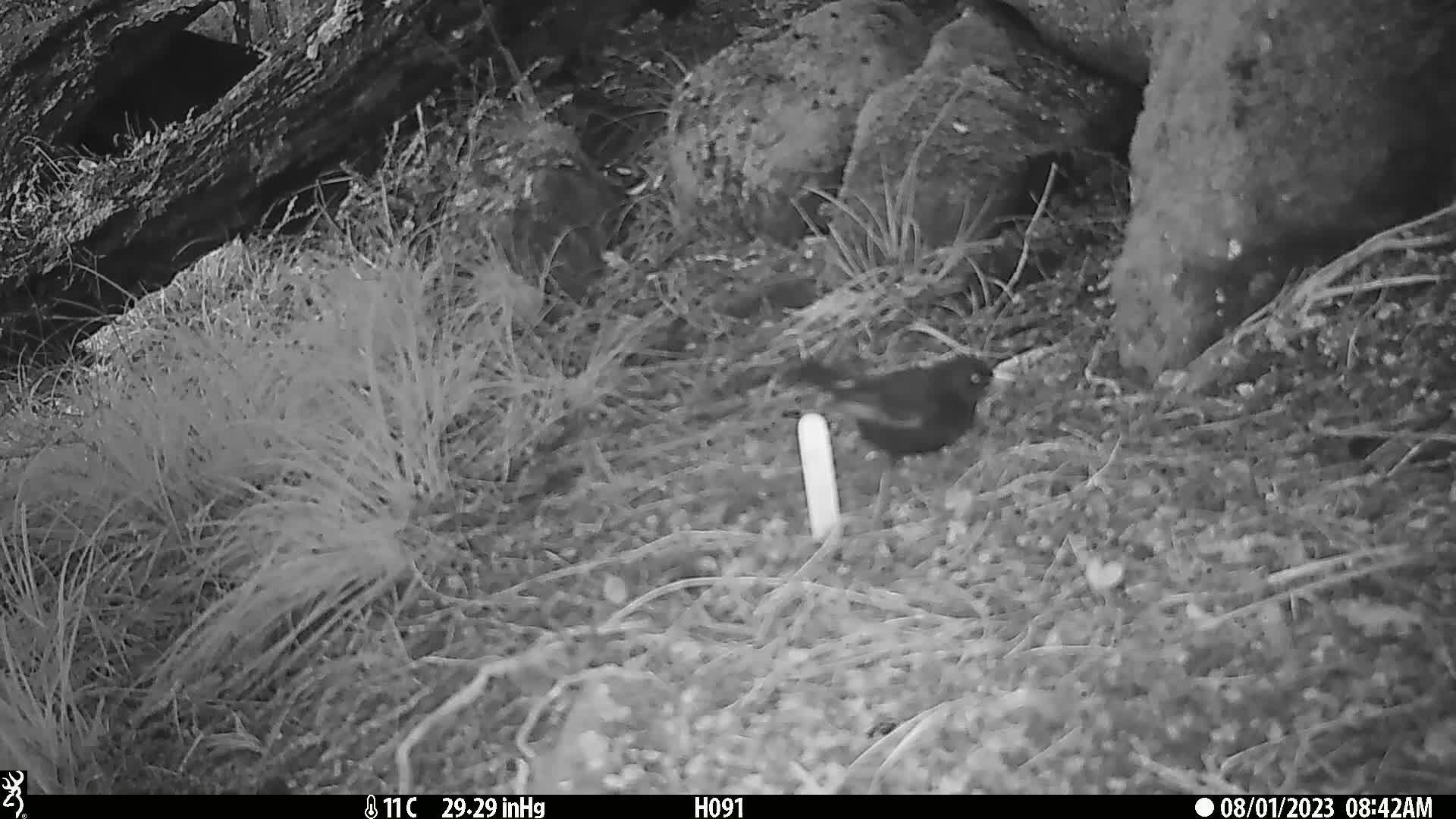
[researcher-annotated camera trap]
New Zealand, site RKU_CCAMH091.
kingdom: Animalia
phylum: Chordata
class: Aves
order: Passeriformes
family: Turdidae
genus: Turdus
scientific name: Turdus merula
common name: eurasian blackbird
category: blackbird